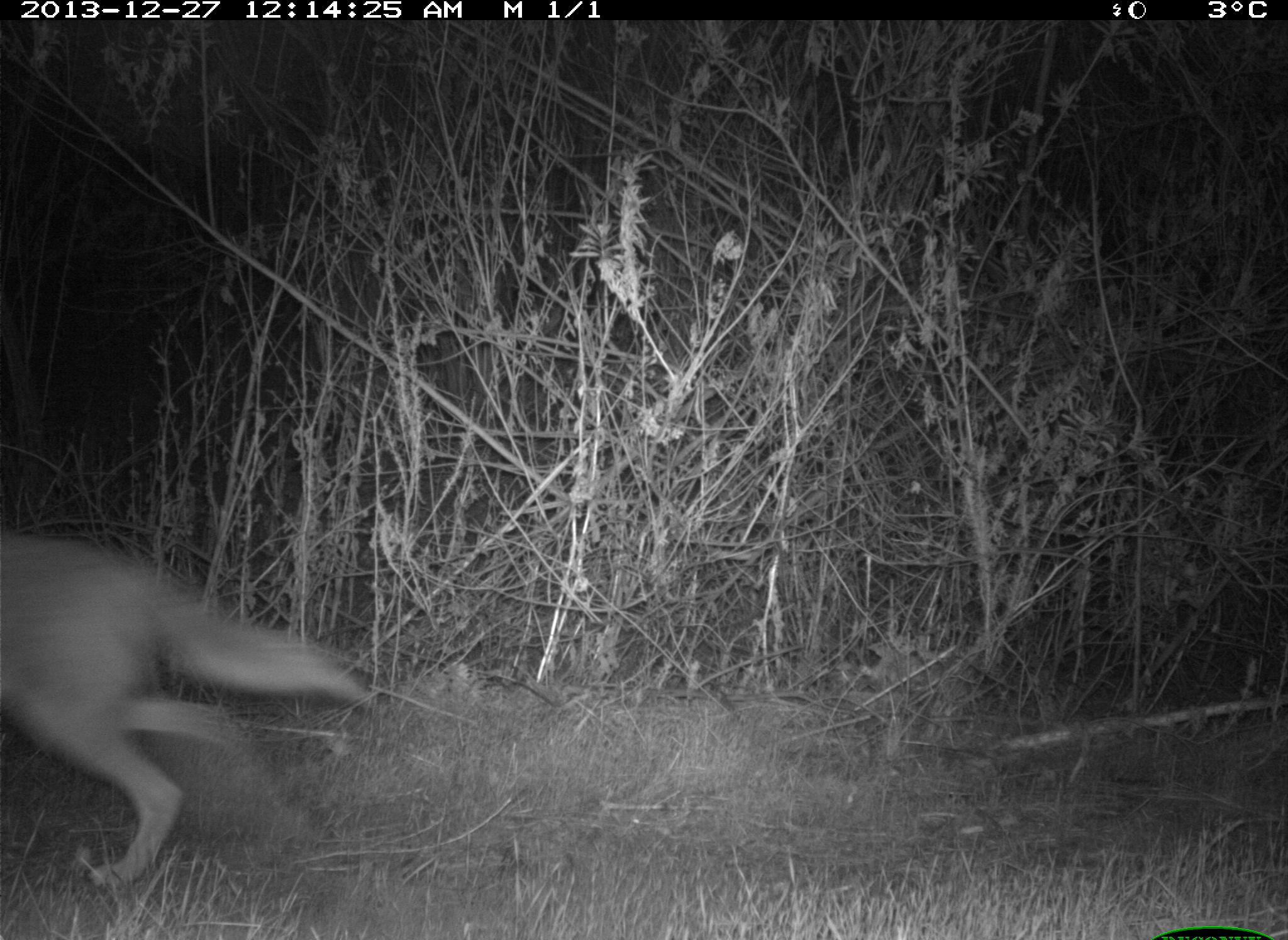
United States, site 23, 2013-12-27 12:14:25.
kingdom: Animalia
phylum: Chordata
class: Mammalia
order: Carnivora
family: Canidae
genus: Canis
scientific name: Canis latrans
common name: coyote